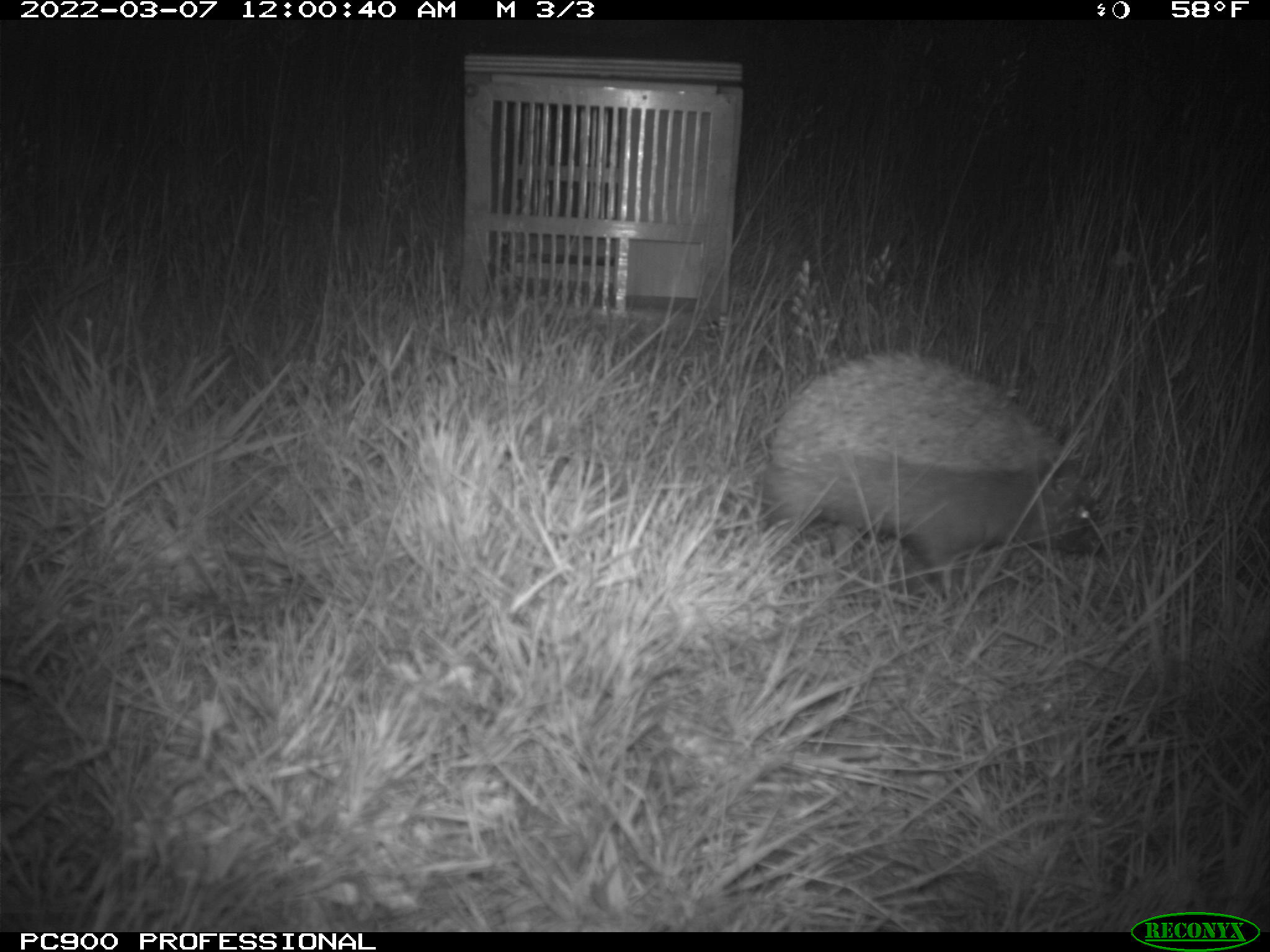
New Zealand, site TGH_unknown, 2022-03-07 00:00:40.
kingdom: Animalia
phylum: Chordata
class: Mammalia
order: Eulipotyphla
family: Erinaceidae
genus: Erinaceus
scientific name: Erinaceus europaeus europaeus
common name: european hedgehog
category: hedgehog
Hedgehog (european hedgehog) (Erinaceus europaeus europaeus).